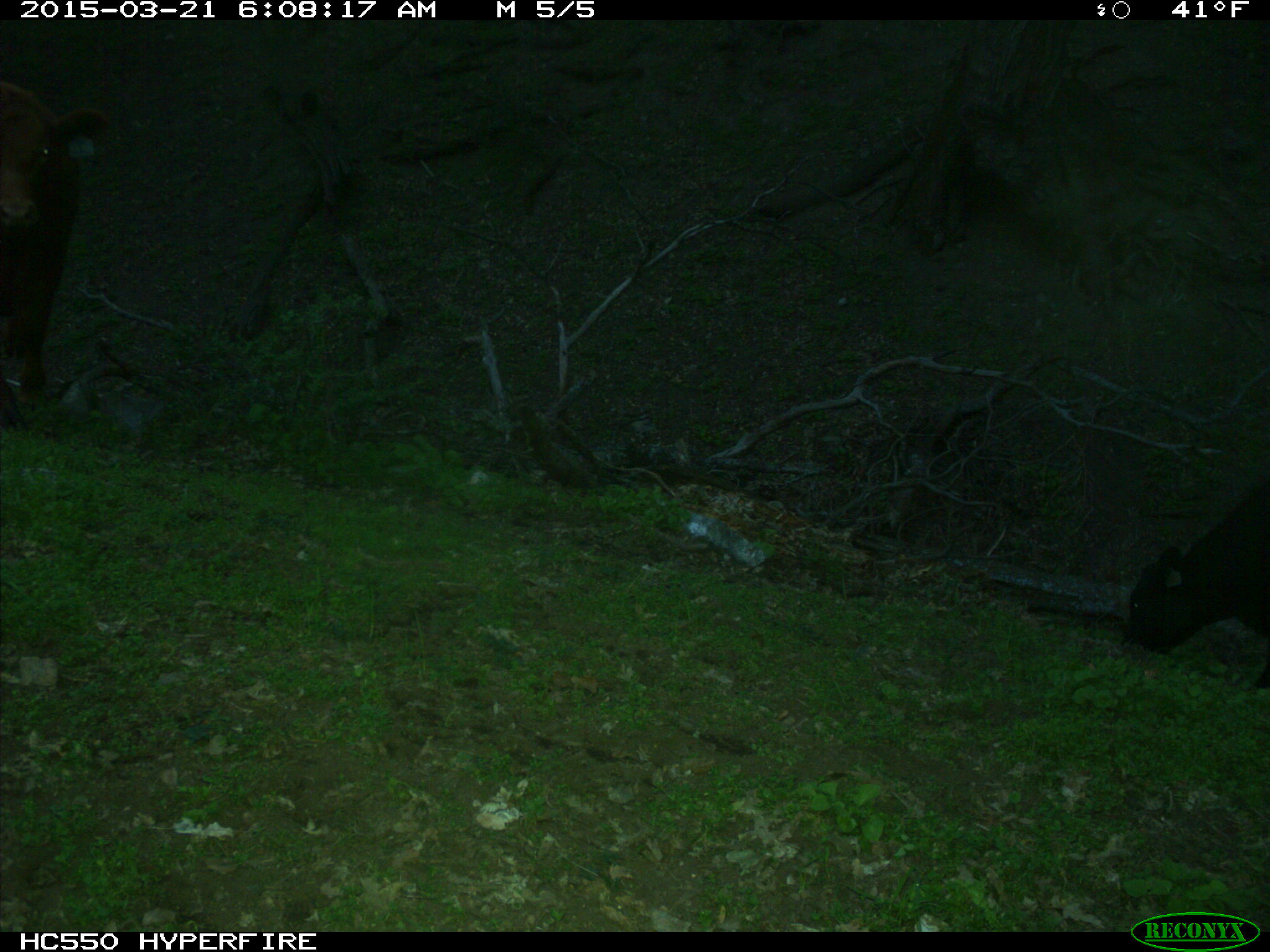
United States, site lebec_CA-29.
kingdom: Animalia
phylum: Chordata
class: Mammalia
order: Artiodactyla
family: Bovidae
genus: Bos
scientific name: Bos taurus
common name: domestic cow